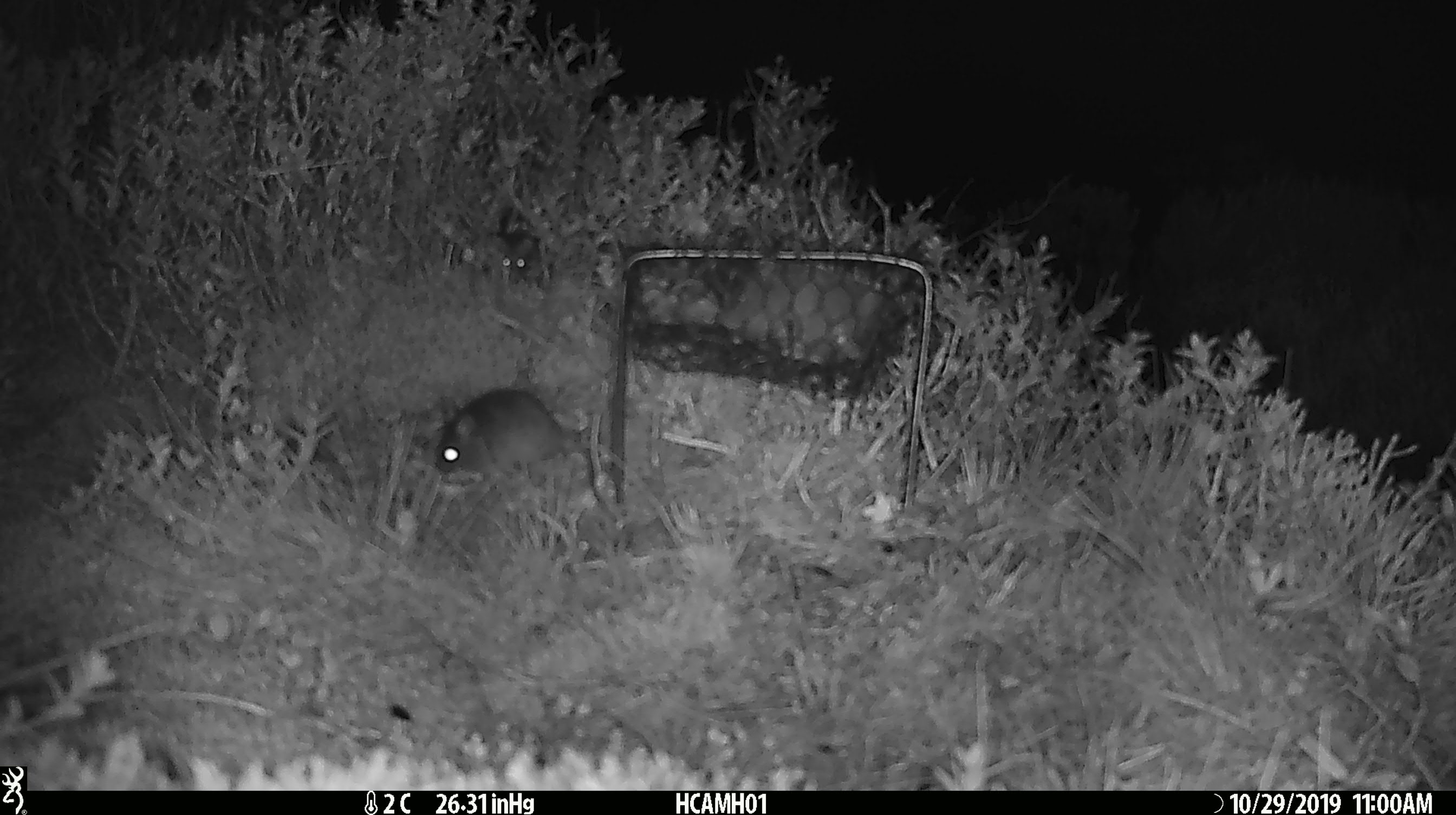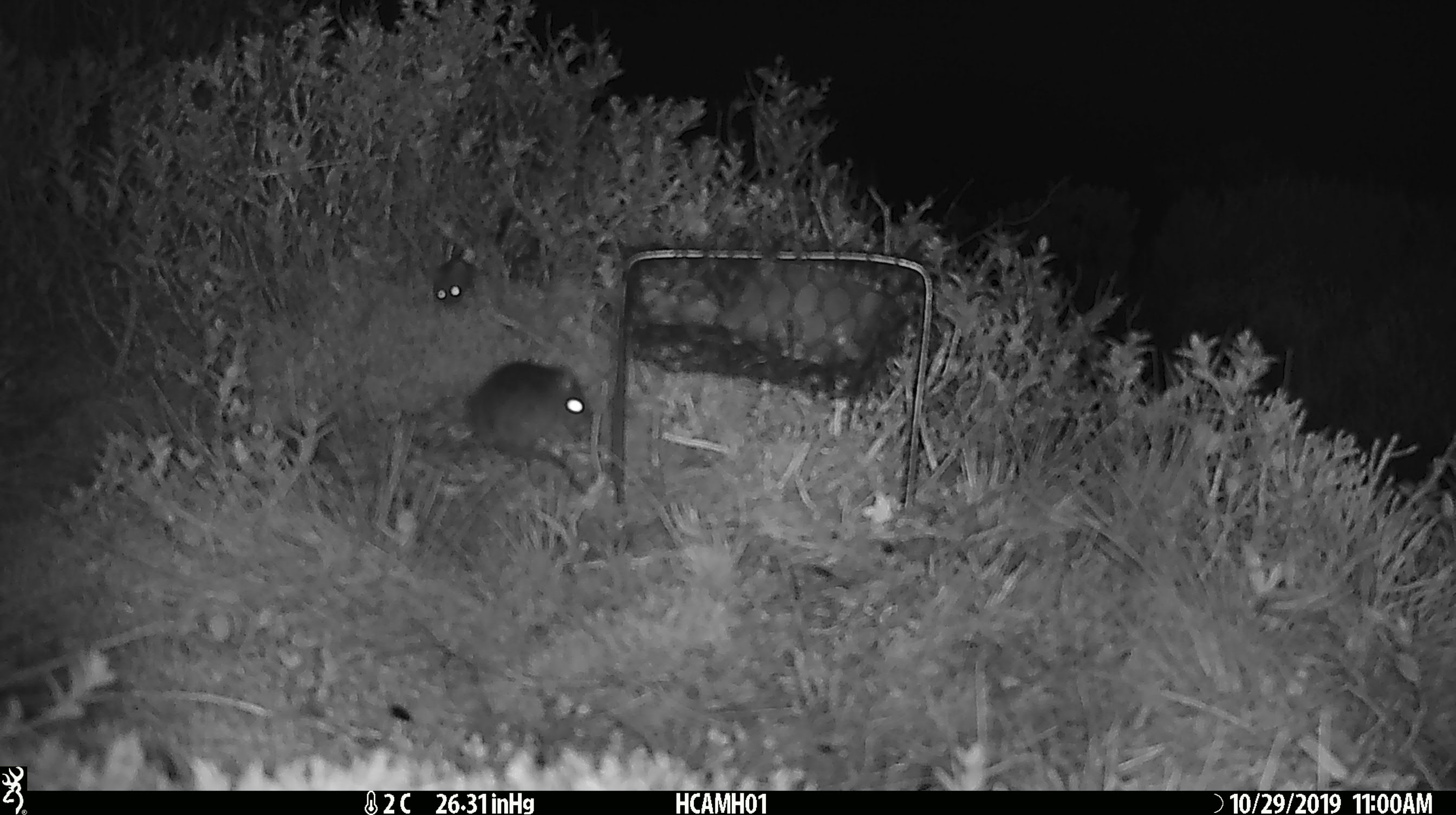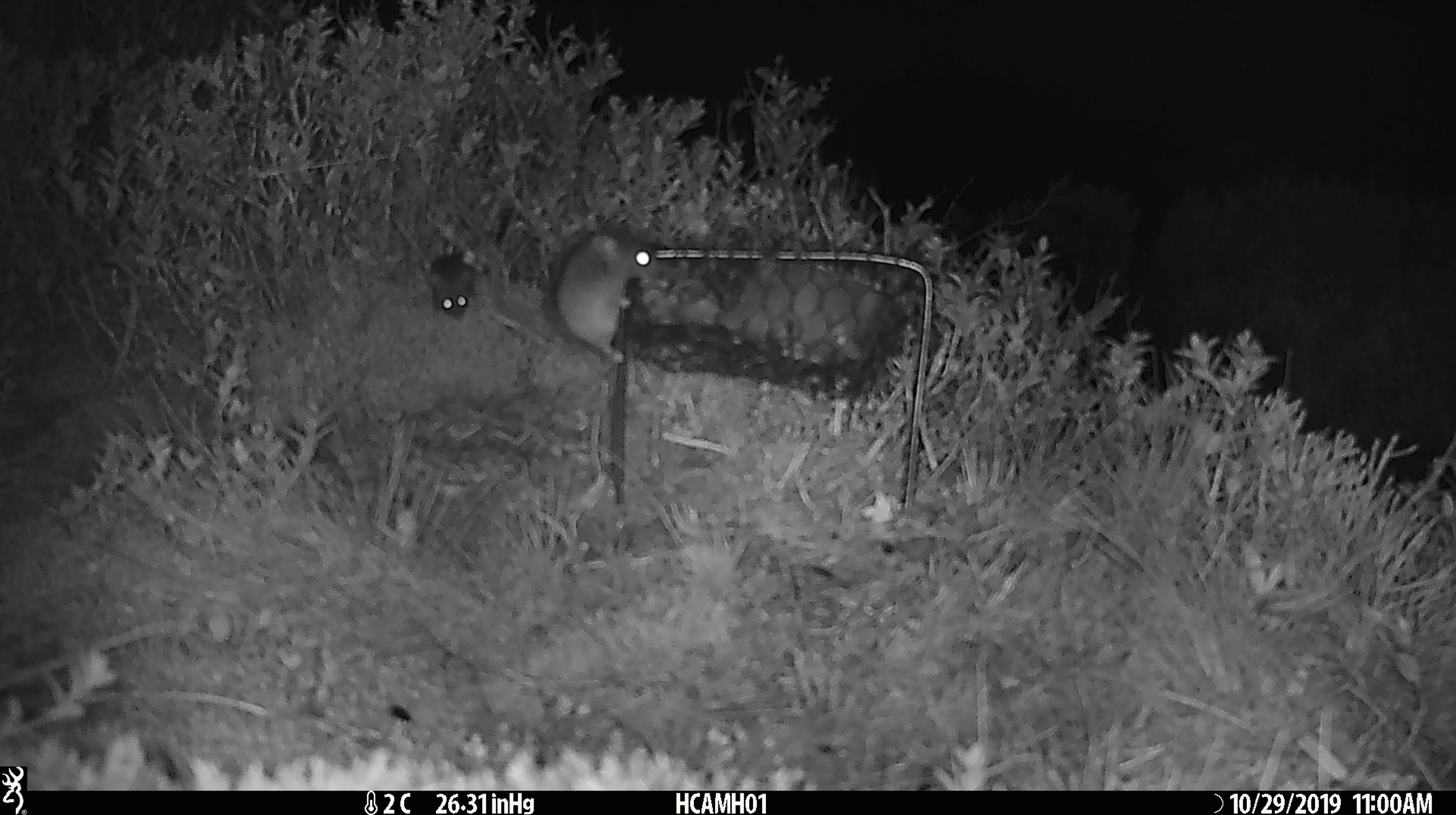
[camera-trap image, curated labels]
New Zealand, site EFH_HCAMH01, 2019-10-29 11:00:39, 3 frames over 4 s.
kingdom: Animalia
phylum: Chordata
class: Mammalia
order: Rodentia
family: Muridae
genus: Mus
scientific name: Mus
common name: mouse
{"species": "mouse (Mus)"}